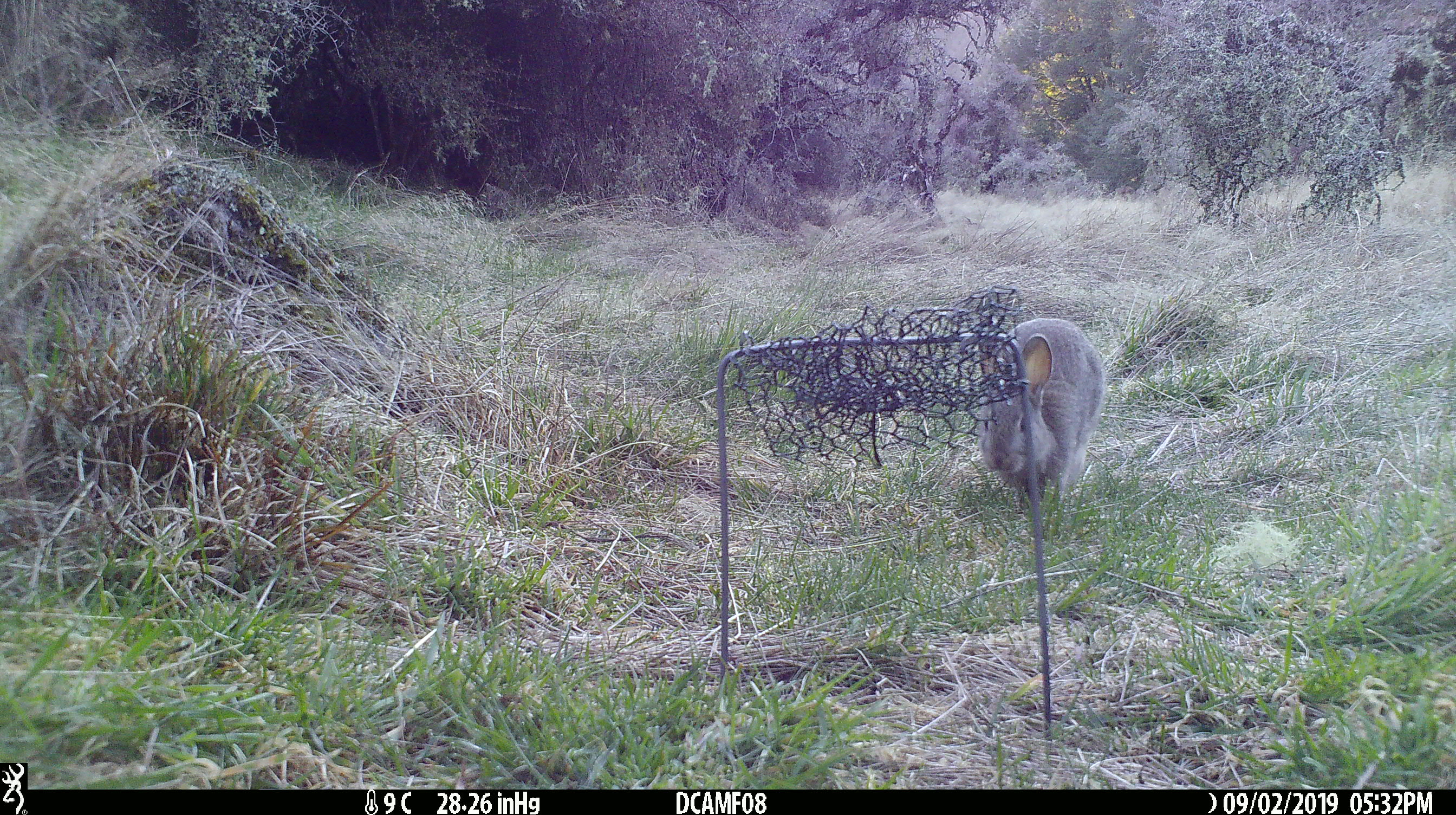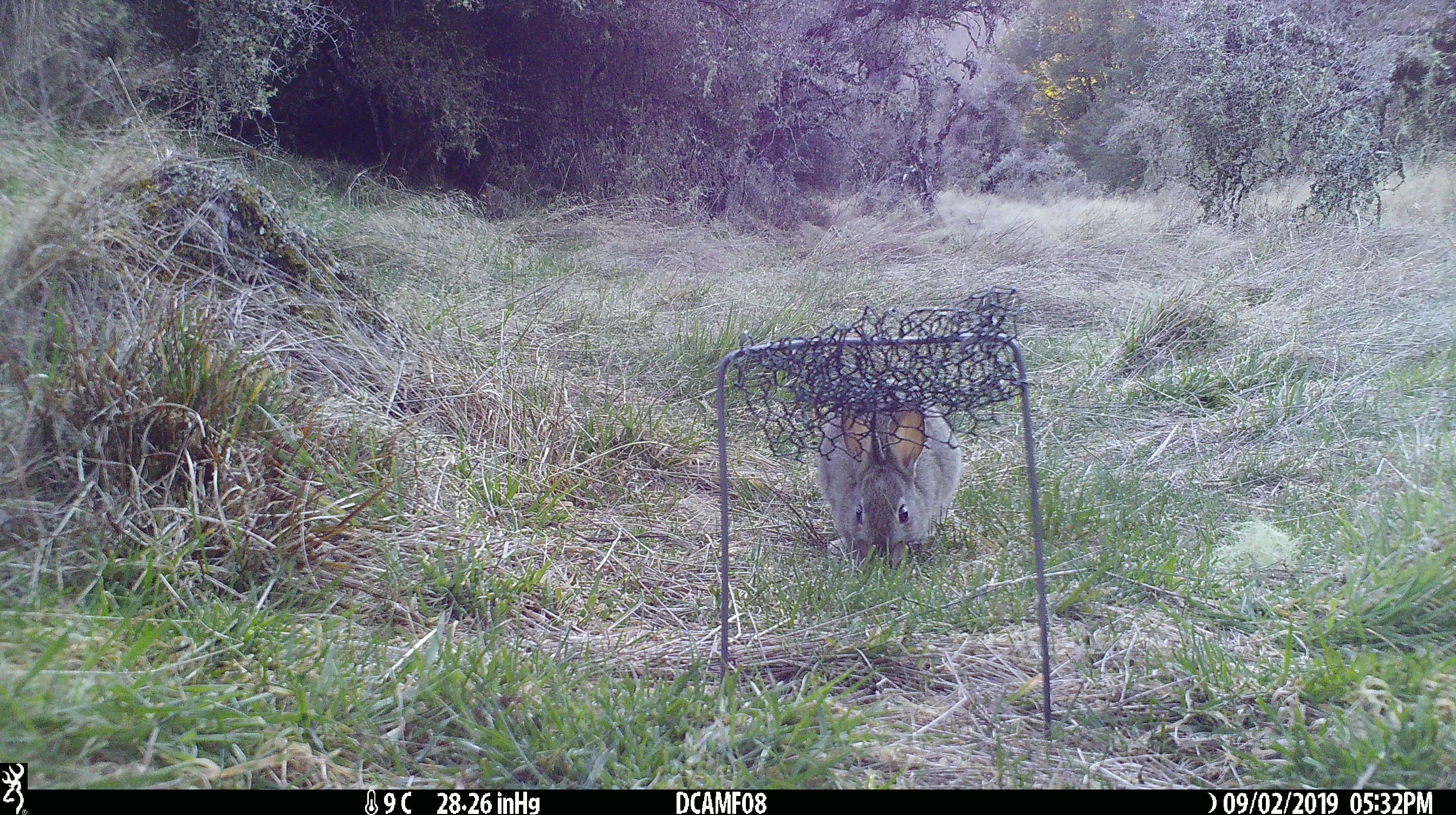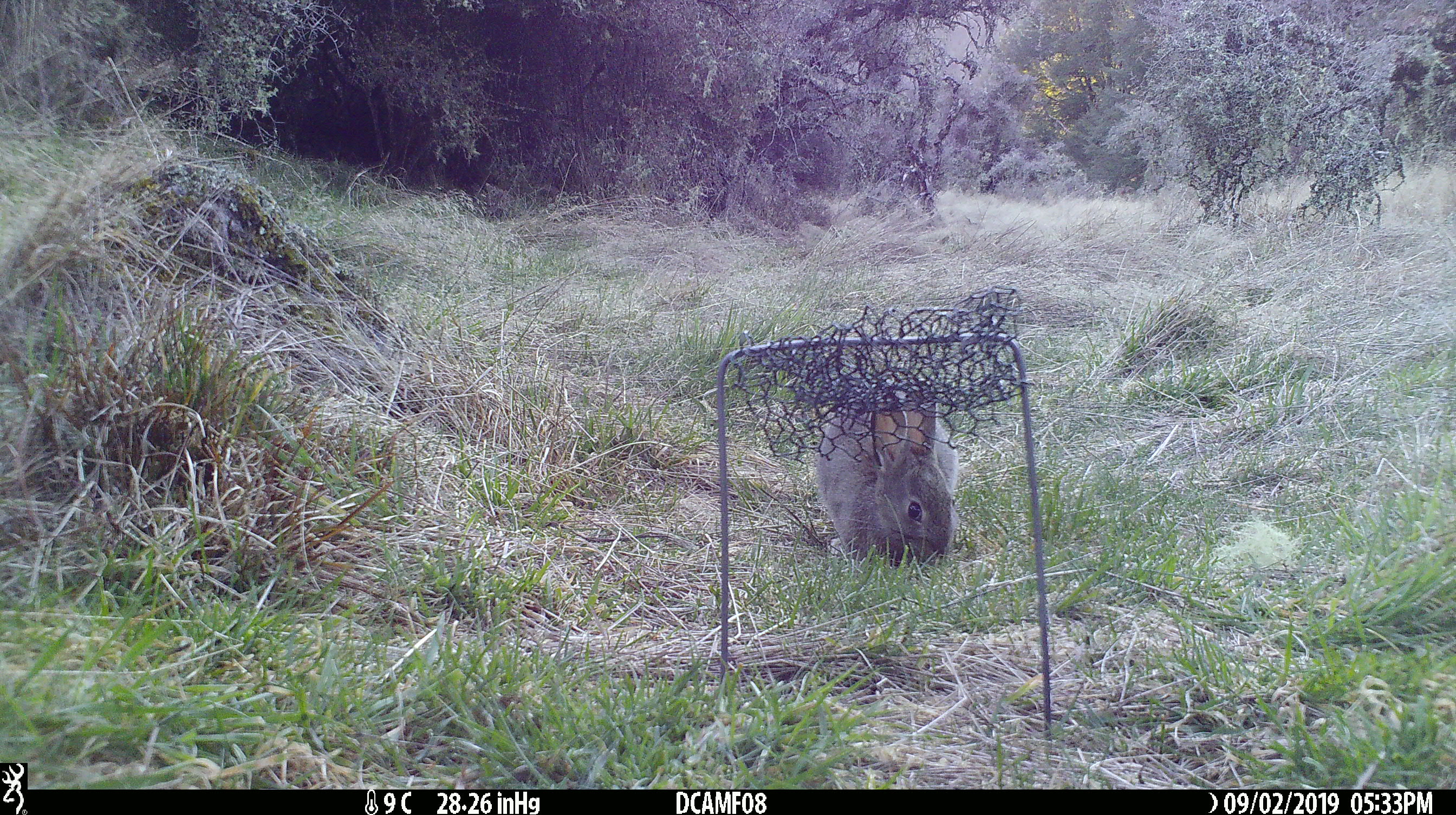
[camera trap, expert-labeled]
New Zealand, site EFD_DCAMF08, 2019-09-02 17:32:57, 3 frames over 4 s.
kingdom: Animalia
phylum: Chordata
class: Mammalia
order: Lagomorpha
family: Leporidae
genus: Oryctolagus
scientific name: Oryctolagus cuniculus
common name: european rabbit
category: rabbit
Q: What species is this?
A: Rabbit (european rabbit) (Oryctolagus cuniculus).